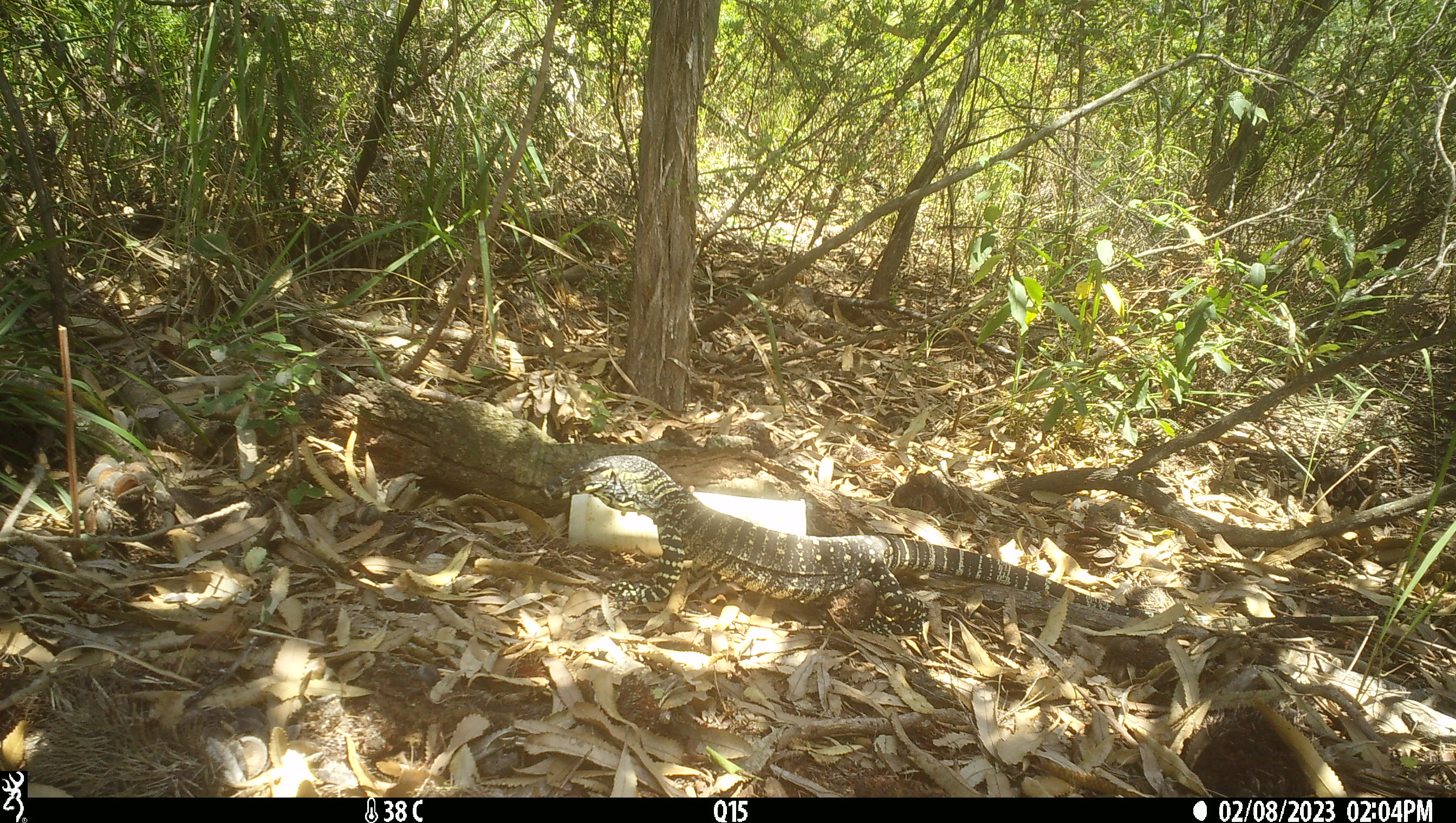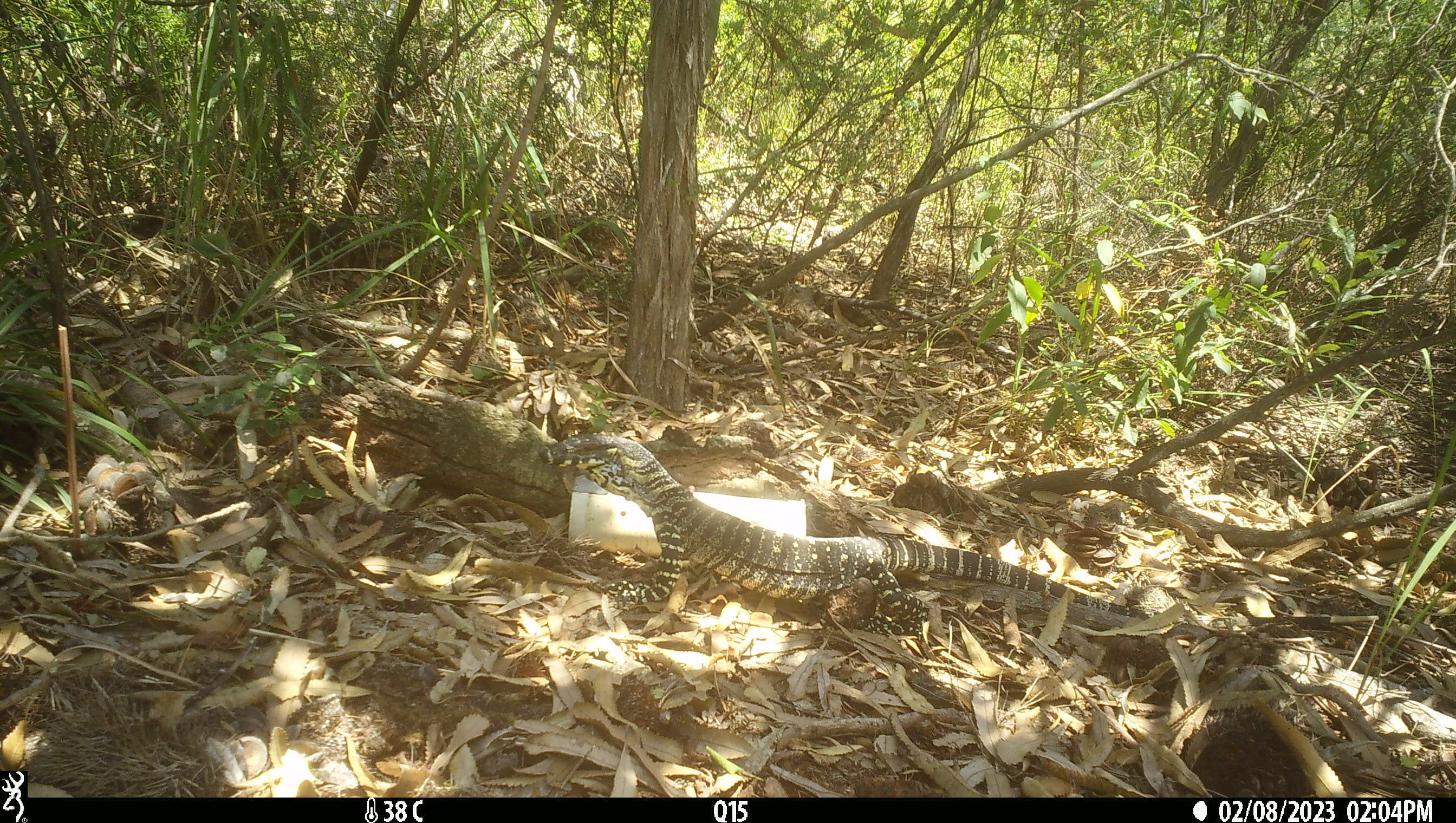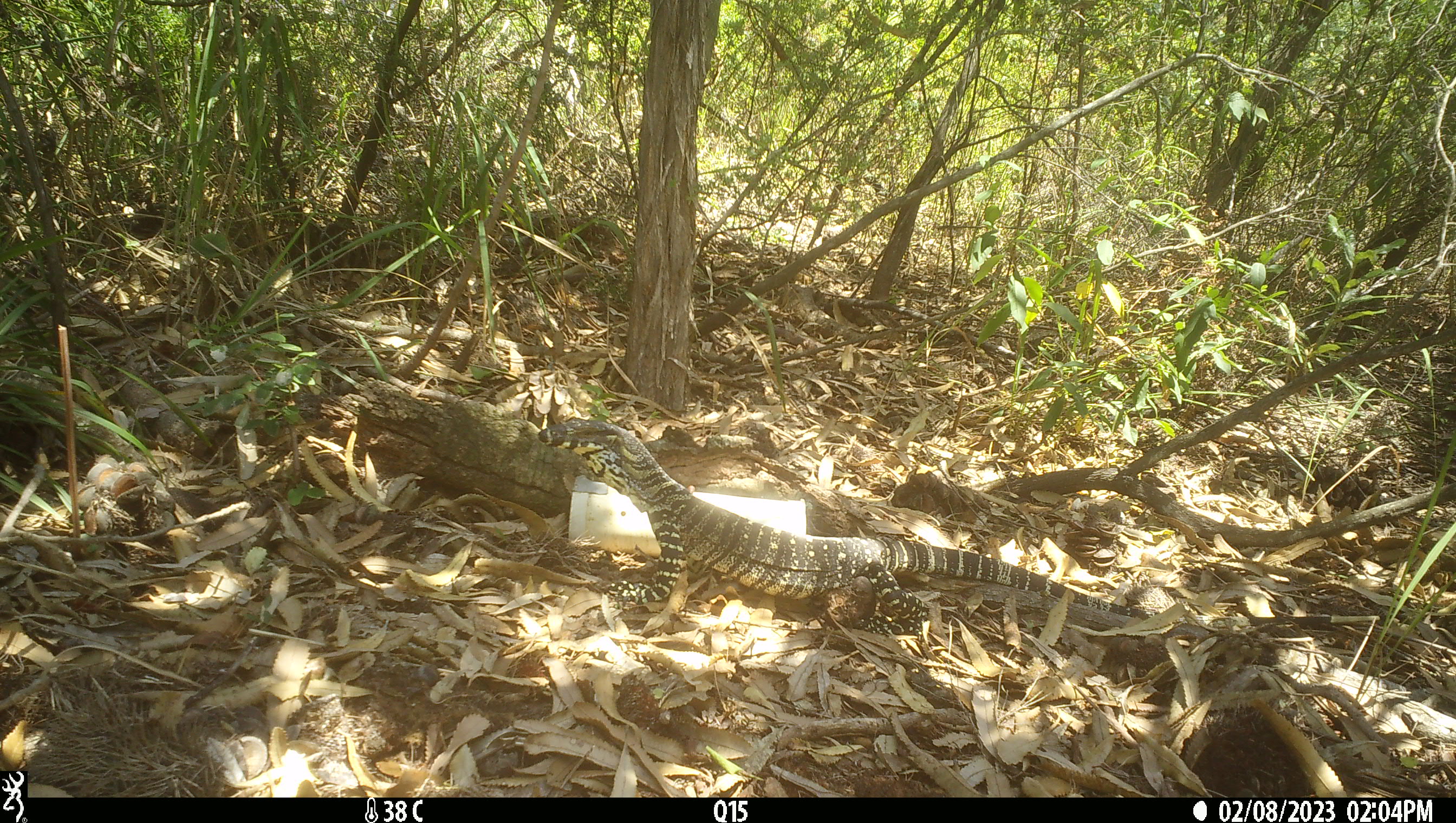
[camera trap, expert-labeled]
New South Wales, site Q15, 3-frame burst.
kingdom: Animalia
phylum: Chordata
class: Reptilia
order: Squamata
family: Varanidae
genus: Varanus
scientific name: Varanus varius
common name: lace monitor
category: goanna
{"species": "goanna (lace monitor) (Varanus varius)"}